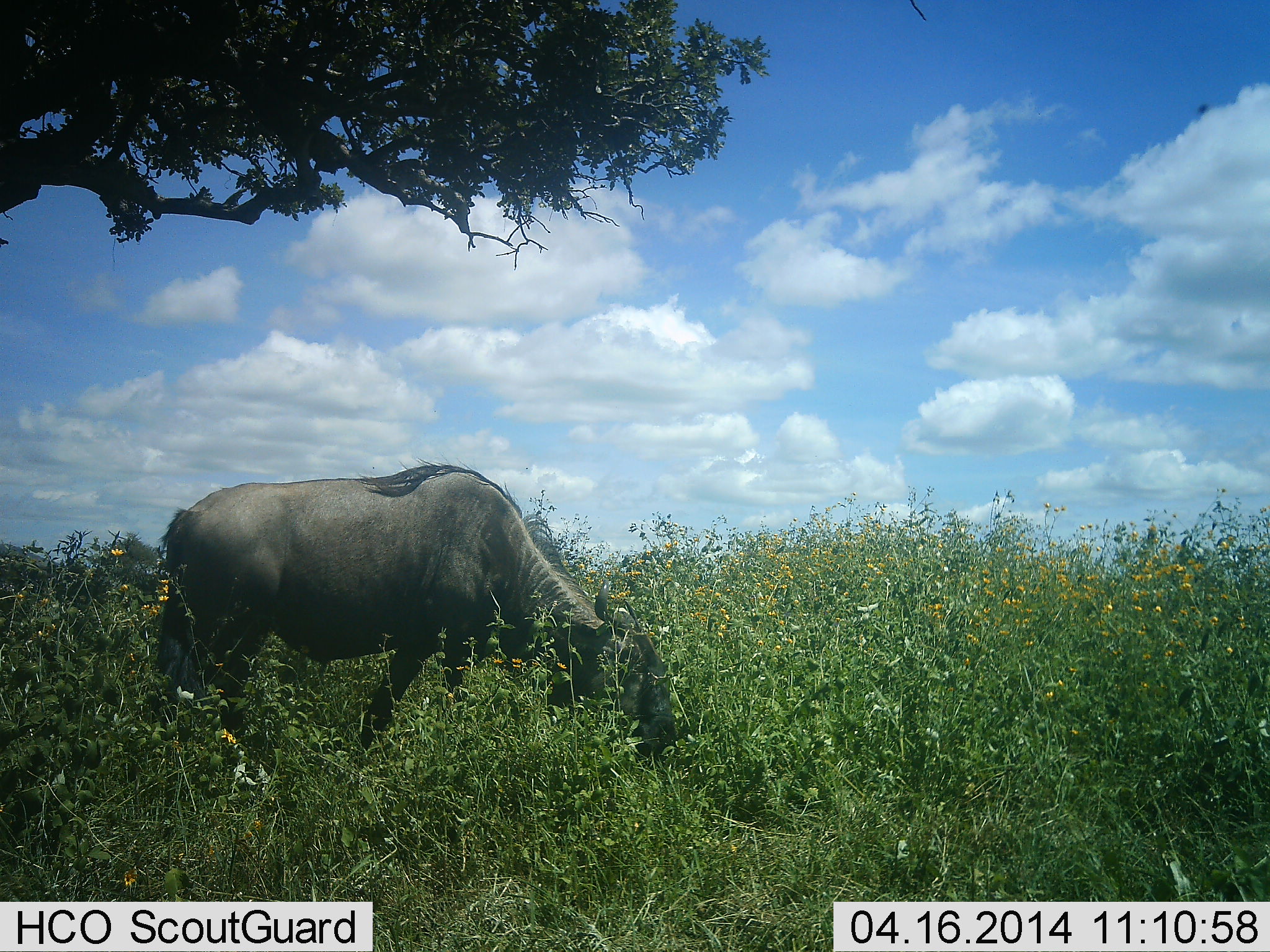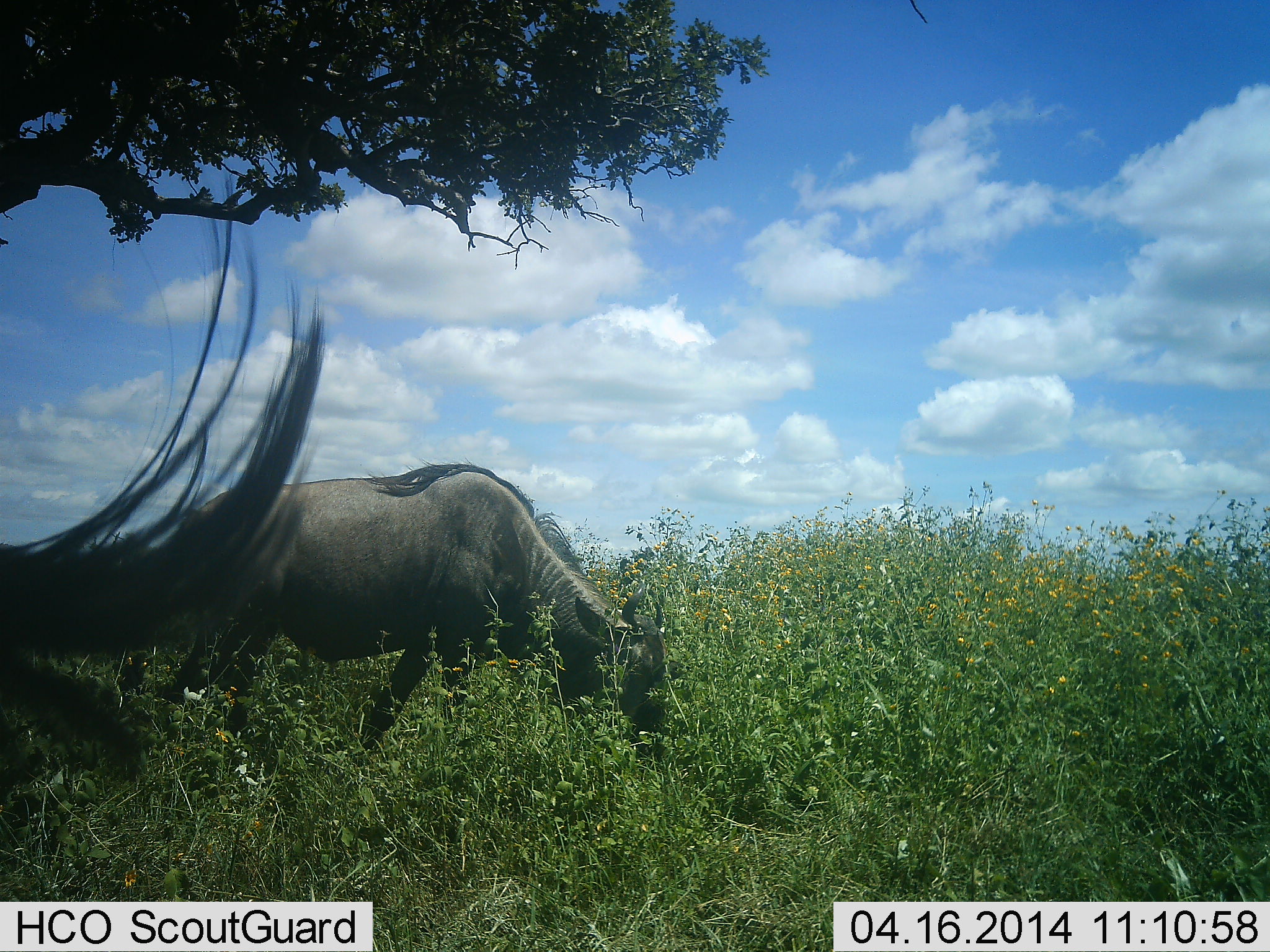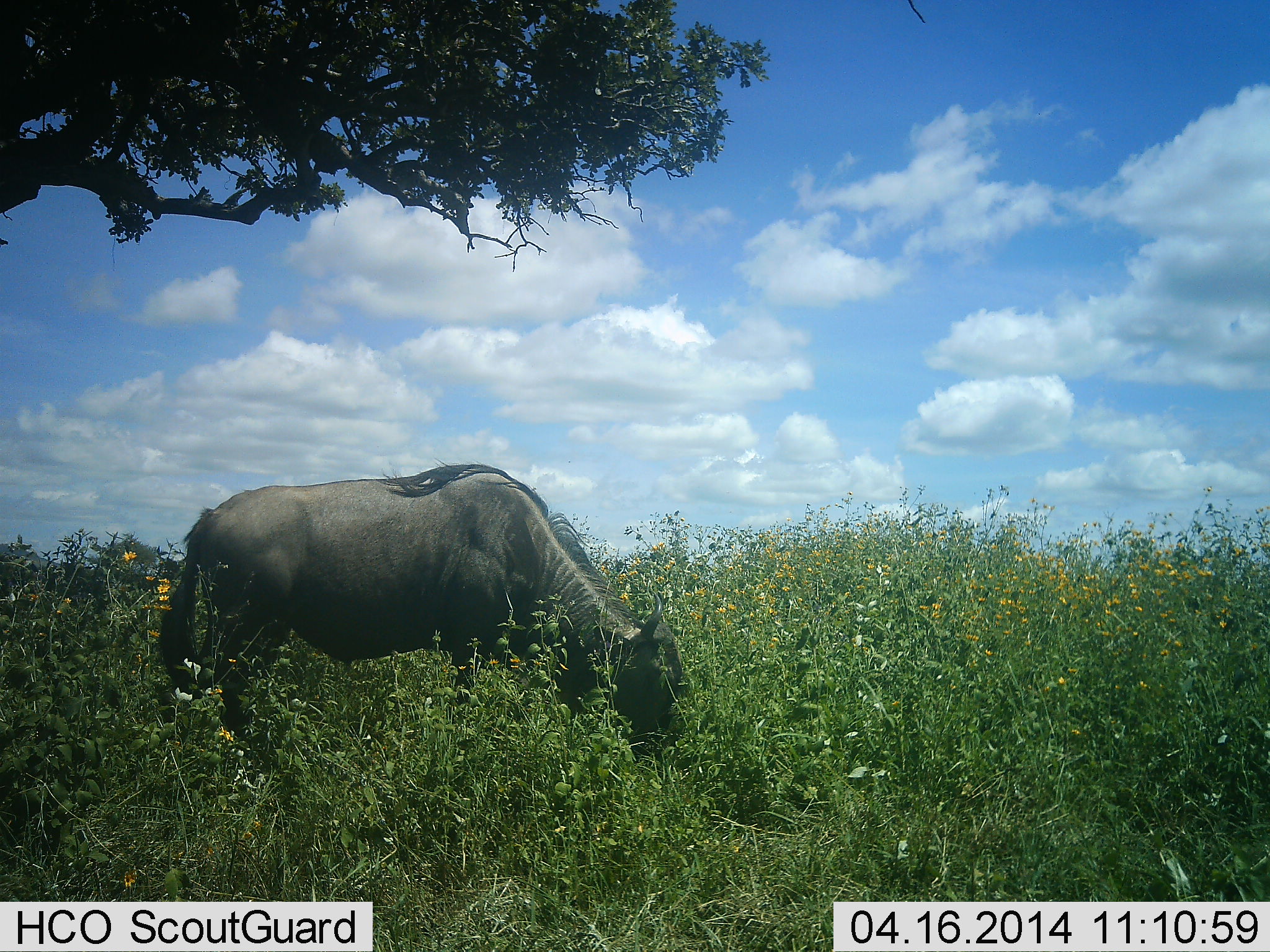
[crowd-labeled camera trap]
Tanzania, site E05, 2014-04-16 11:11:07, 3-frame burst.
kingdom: Animalia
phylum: Chordata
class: Mammalia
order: Artiodactyla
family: Bovidae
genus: Connochaetes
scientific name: Connochaetes taurinus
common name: blue wildebeest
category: wildebeest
Wildebeest (blue wildebeest) (Connochaetes taurinus), count 2. Behavior (volunteer vote fractions): standing 50%, resting 0%, moving 0%, interacting 0%. Young present (vote fraction): 0%. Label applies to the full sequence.